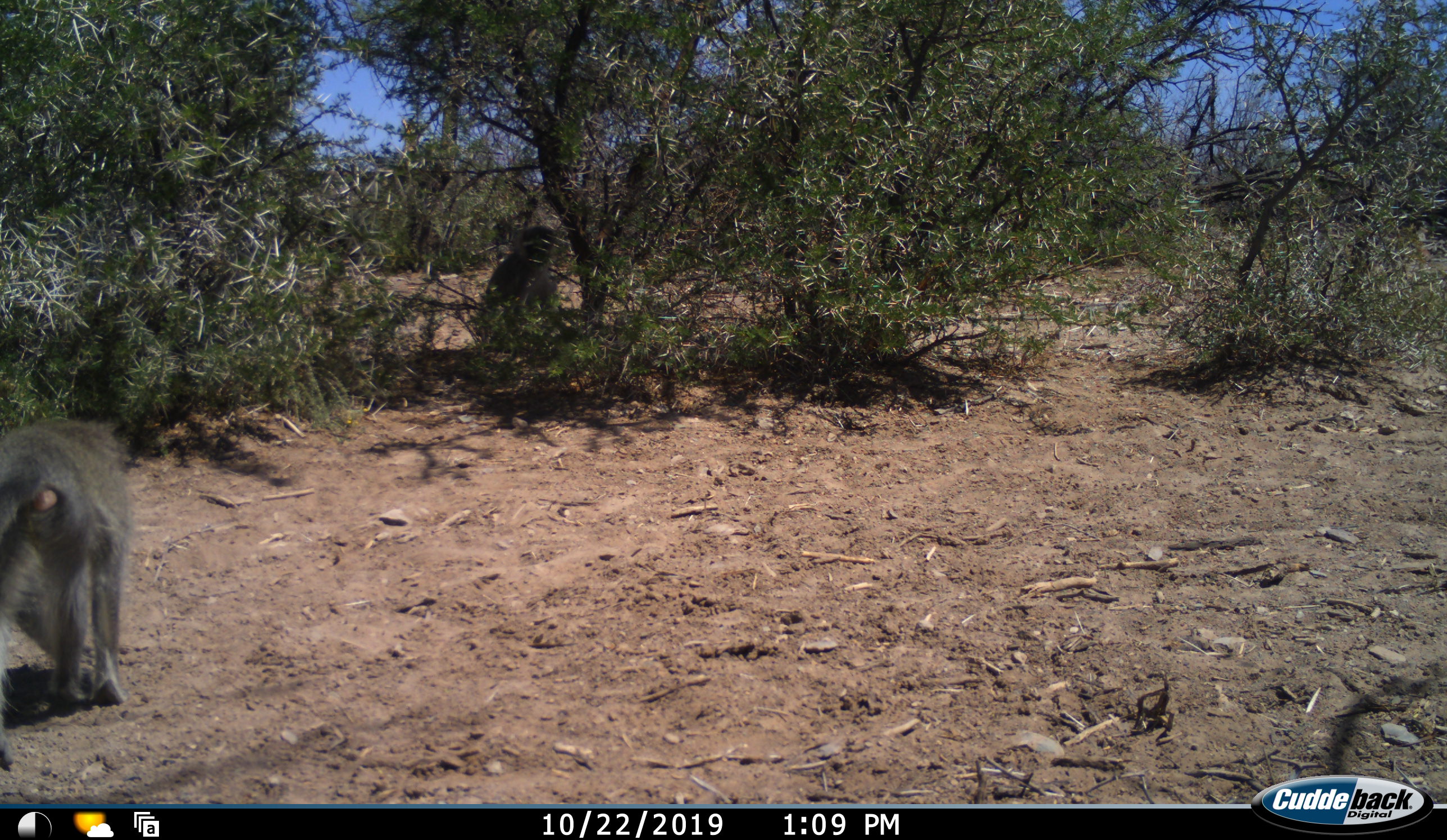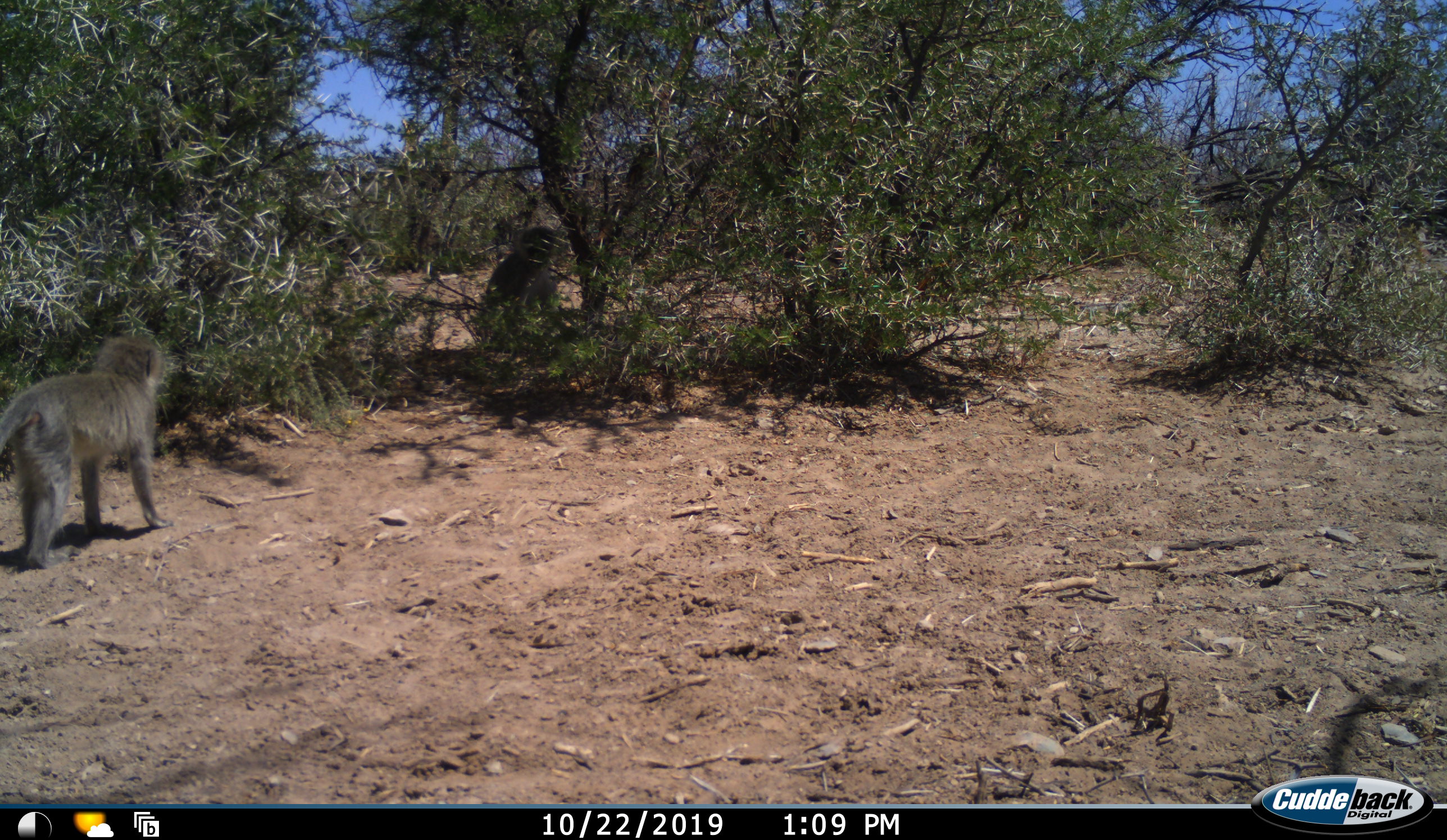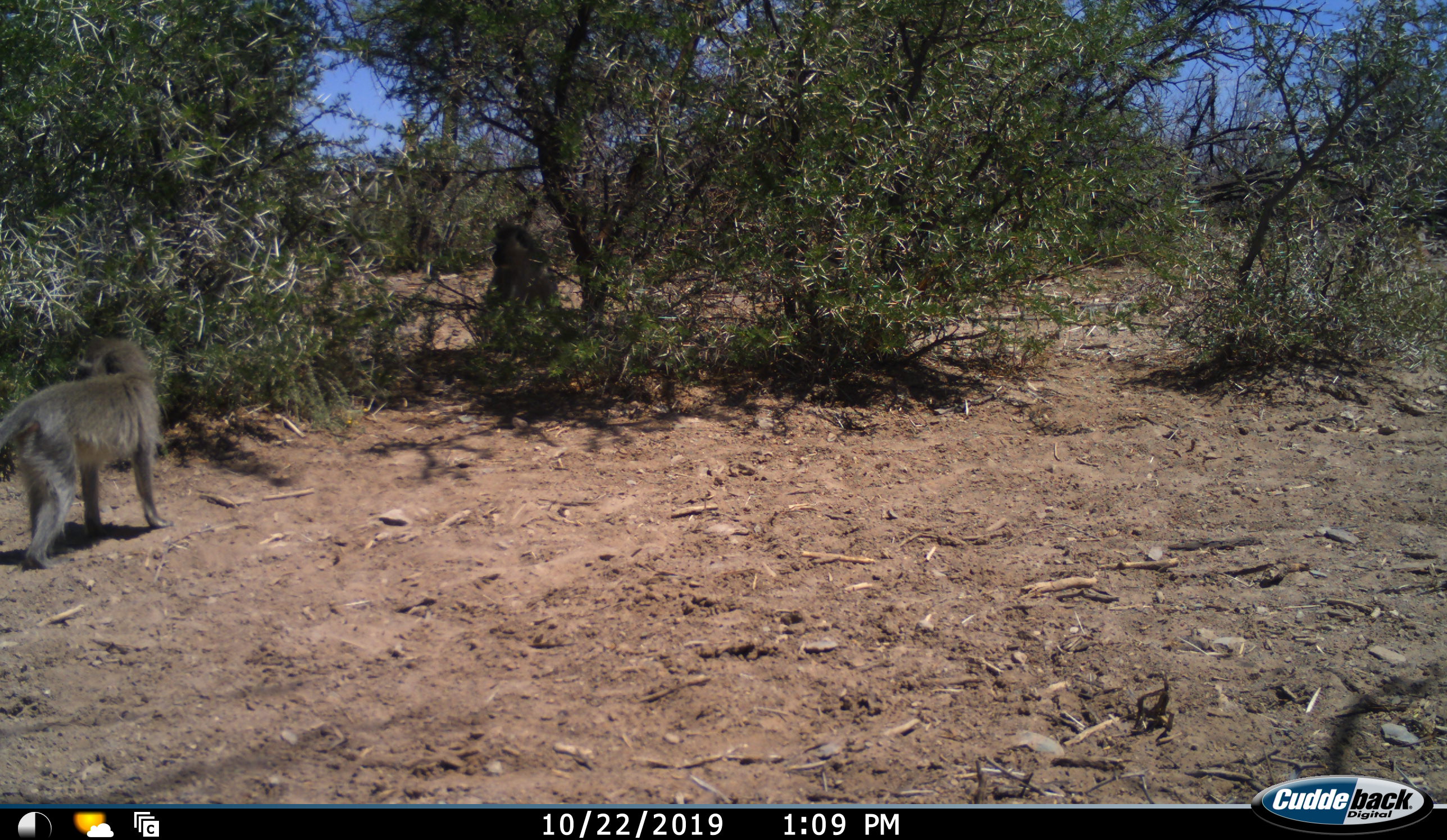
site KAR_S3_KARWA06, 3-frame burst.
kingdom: Animalia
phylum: Chordata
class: Mammalia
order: Primates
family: Cercopithecidae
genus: Chlorocebus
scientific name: Chlorocebus pygerythrus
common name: vervet monkey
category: monkeyvervet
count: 2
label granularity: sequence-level